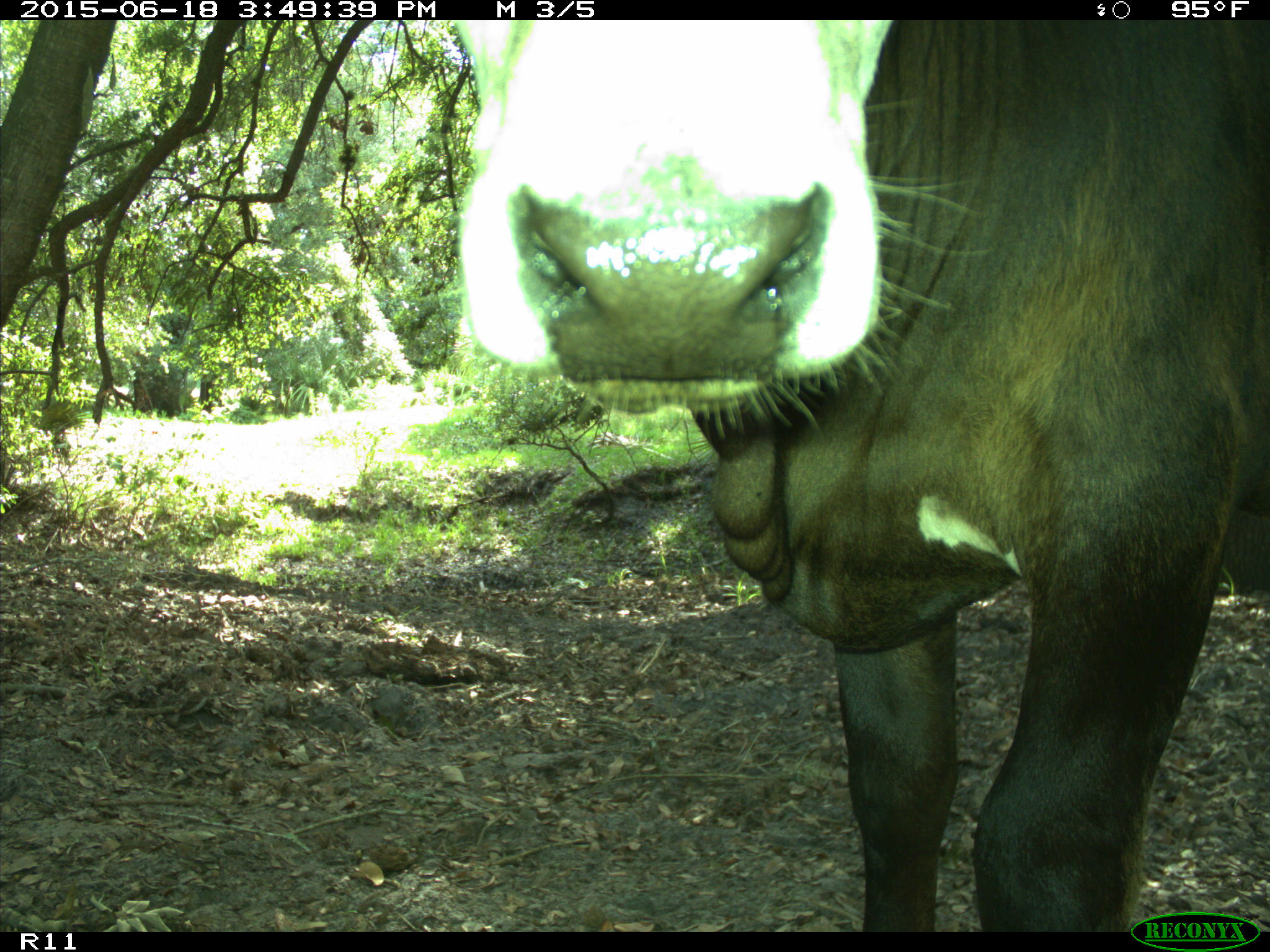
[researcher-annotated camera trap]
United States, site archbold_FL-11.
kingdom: Animalia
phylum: Chordata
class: Mammalia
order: Artiodactyla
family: Bovidae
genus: Bos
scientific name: Bos taurus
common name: domestic cow